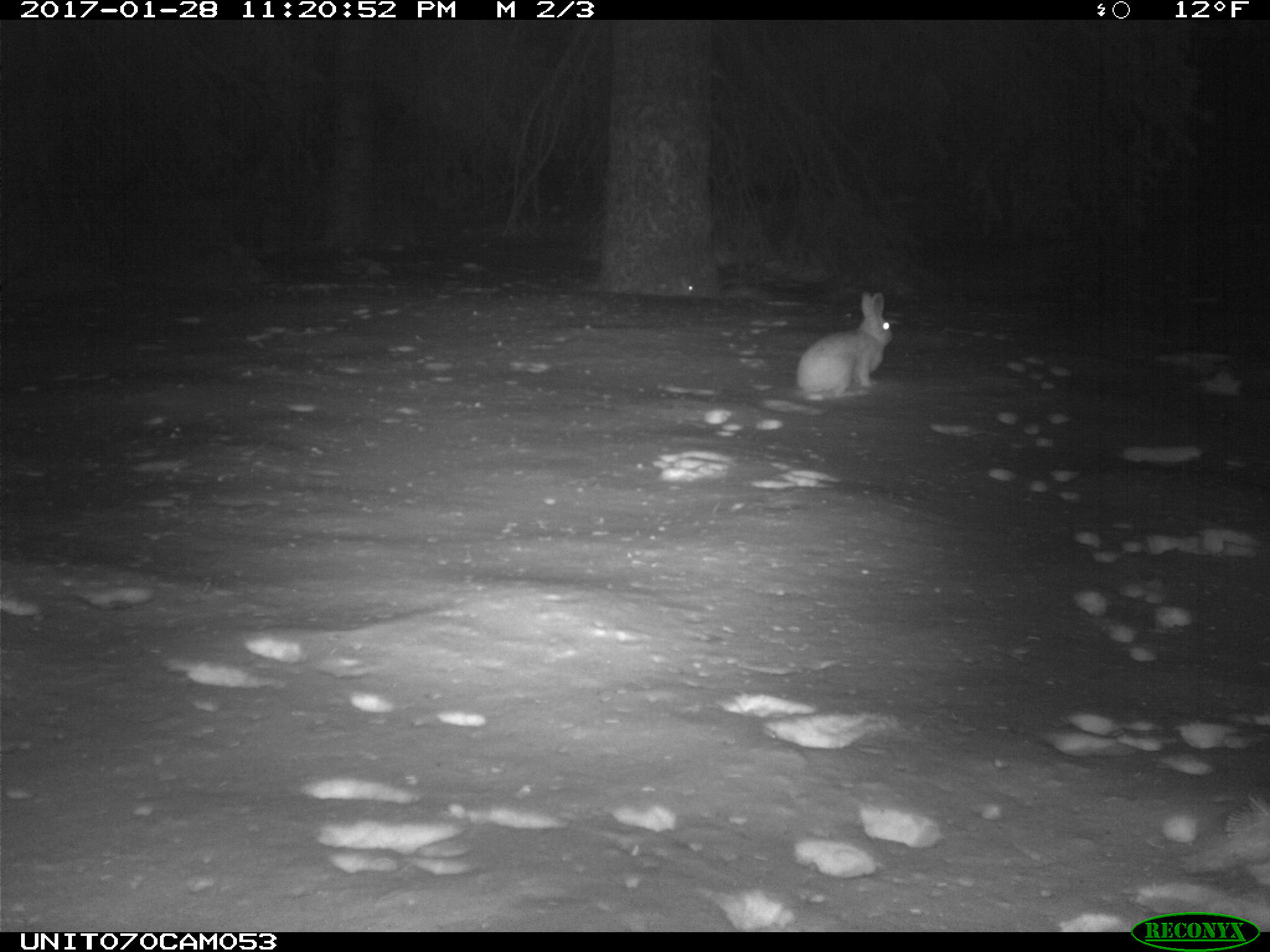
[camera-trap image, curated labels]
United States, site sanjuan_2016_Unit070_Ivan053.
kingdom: Animalia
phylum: Chordata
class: Mammalia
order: Lagomorpha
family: Leporidae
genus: Lepus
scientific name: Lepus americanus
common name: snowshoe hare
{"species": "Lepus americanus (snowshoe hare)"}